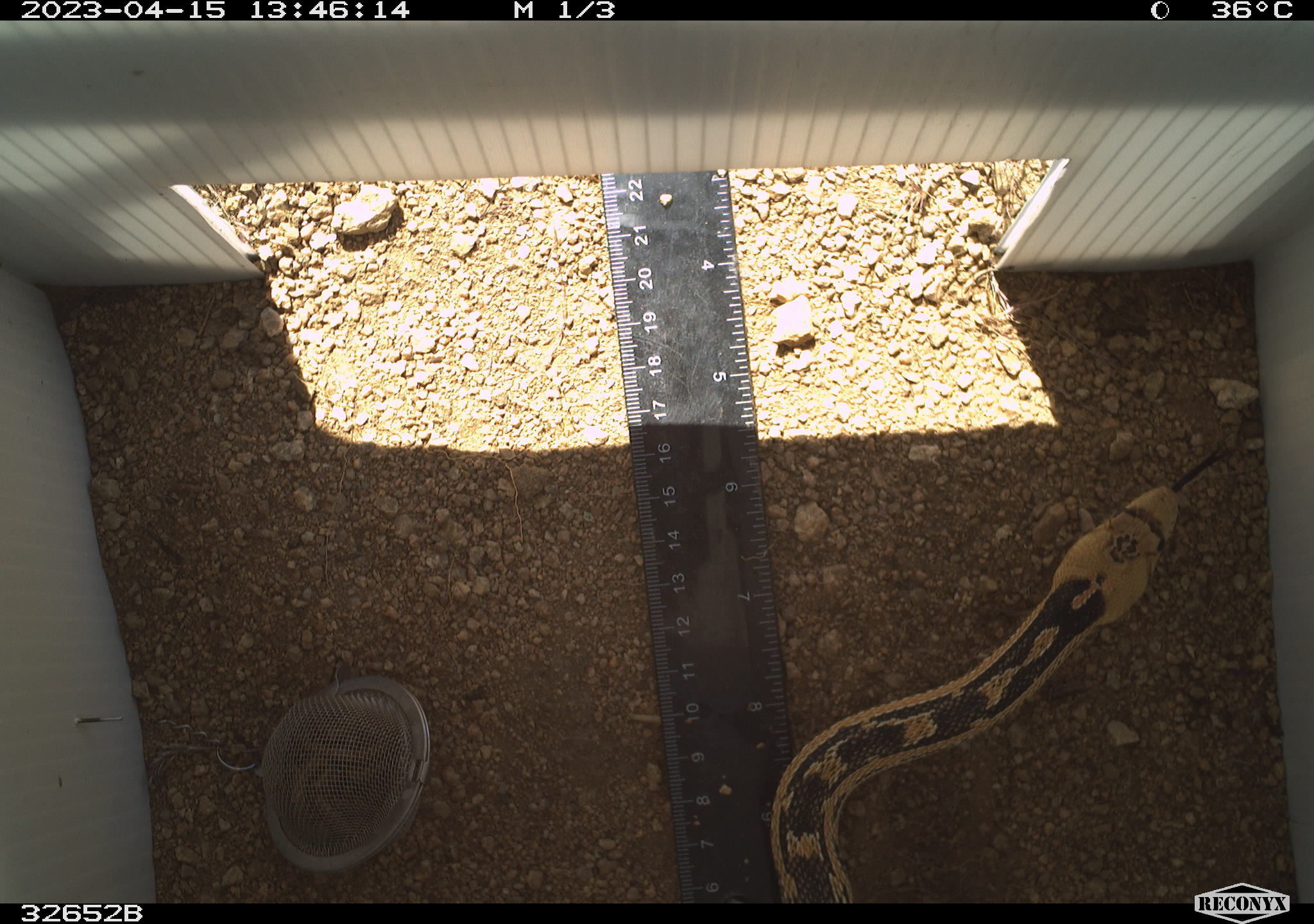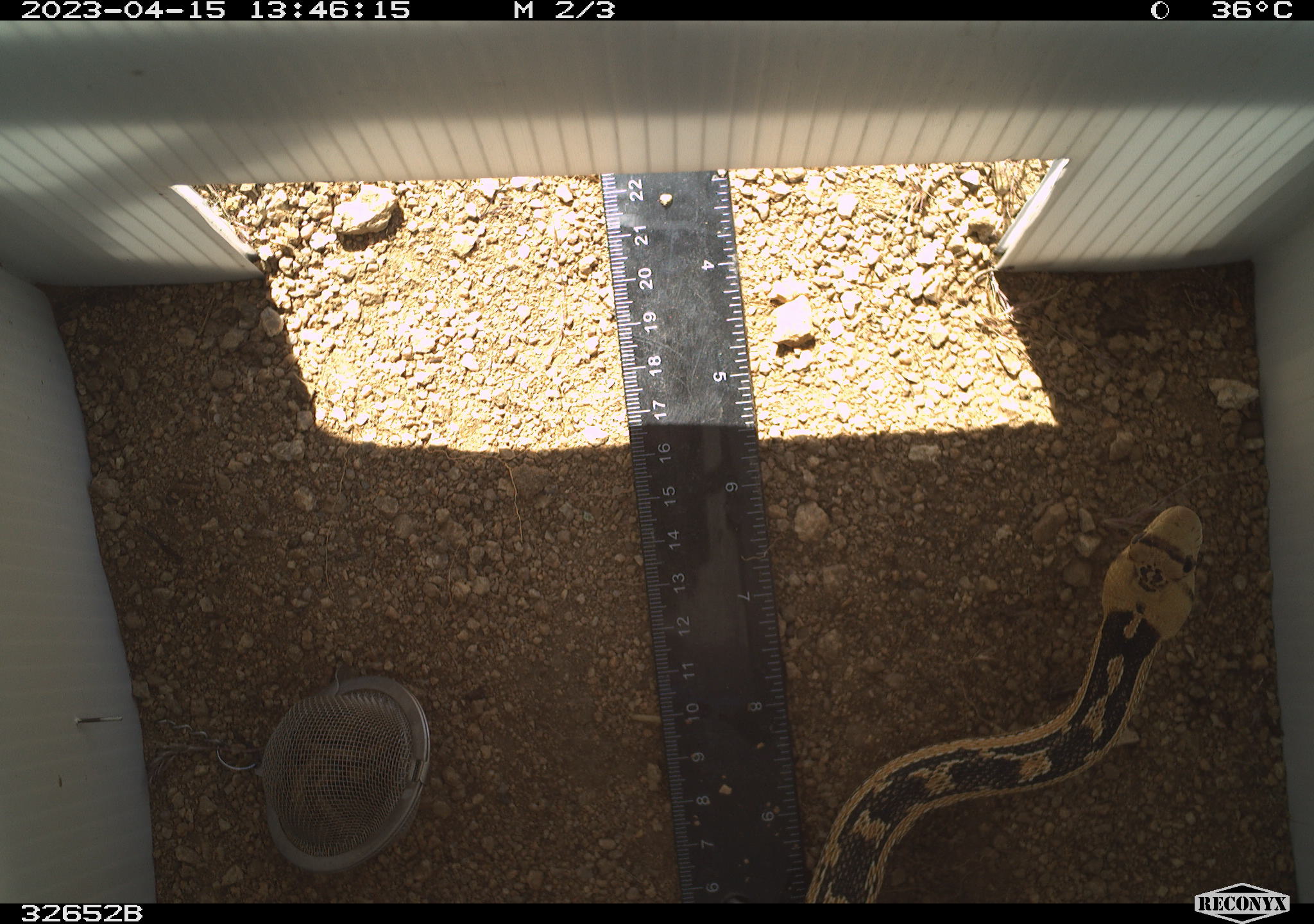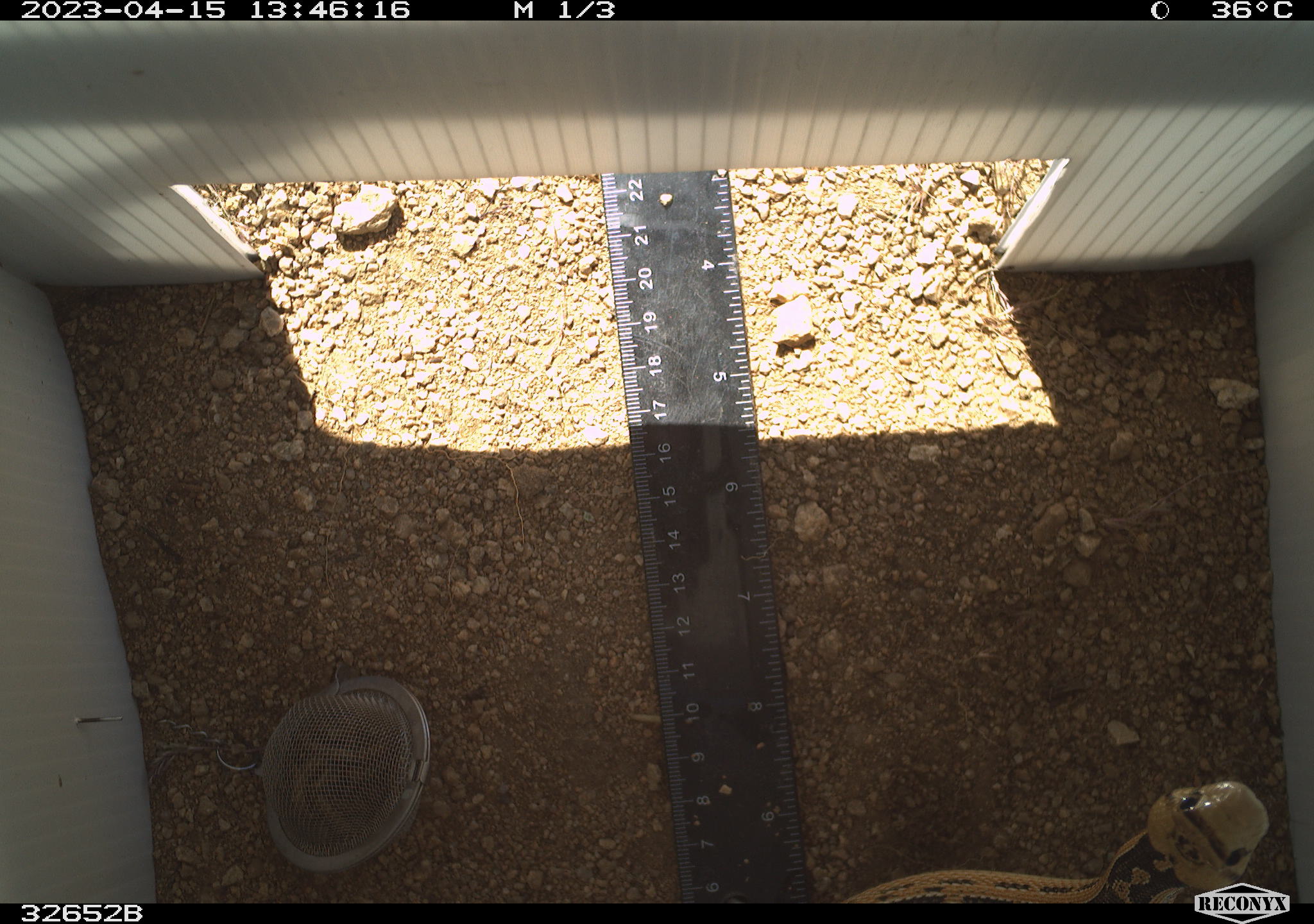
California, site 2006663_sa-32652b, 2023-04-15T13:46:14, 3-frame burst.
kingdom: Animalia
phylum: Chordata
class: Reptilia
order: Squamata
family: Colubridae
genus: Pituophis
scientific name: Pituophis catenifer catenifer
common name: pacific gophersnake